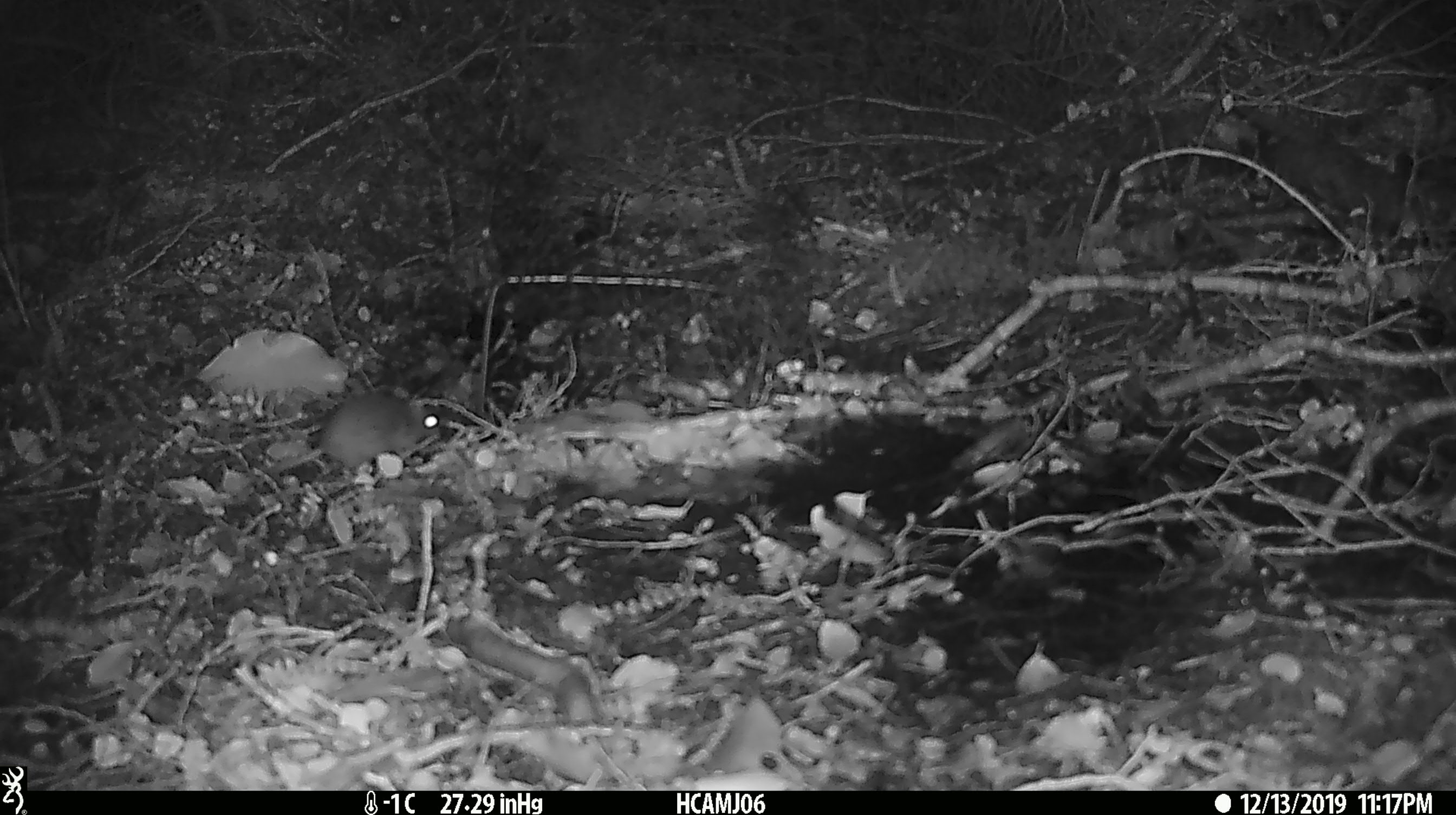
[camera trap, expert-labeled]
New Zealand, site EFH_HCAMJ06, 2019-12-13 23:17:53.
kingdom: Animalia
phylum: Chordata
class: Mammalia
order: Rodentia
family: Muridae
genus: Mus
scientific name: Mus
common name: mouse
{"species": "mouse (Mus)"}